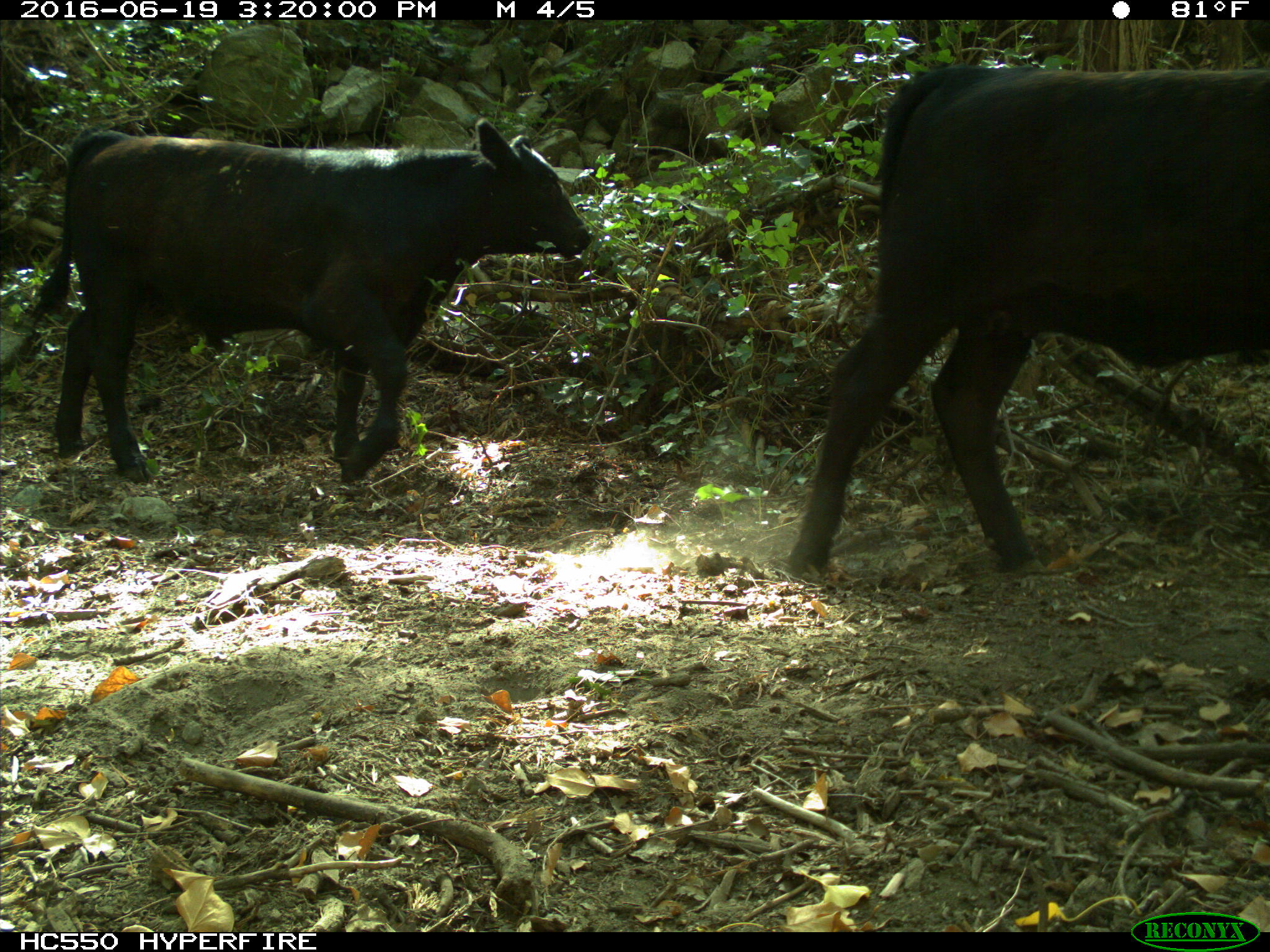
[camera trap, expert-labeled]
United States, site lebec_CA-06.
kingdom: Animalia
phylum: Chordata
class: Mammalia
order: Artiodactyla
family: Bovidae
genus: Bos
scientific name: Bos taurus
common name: domestic cow